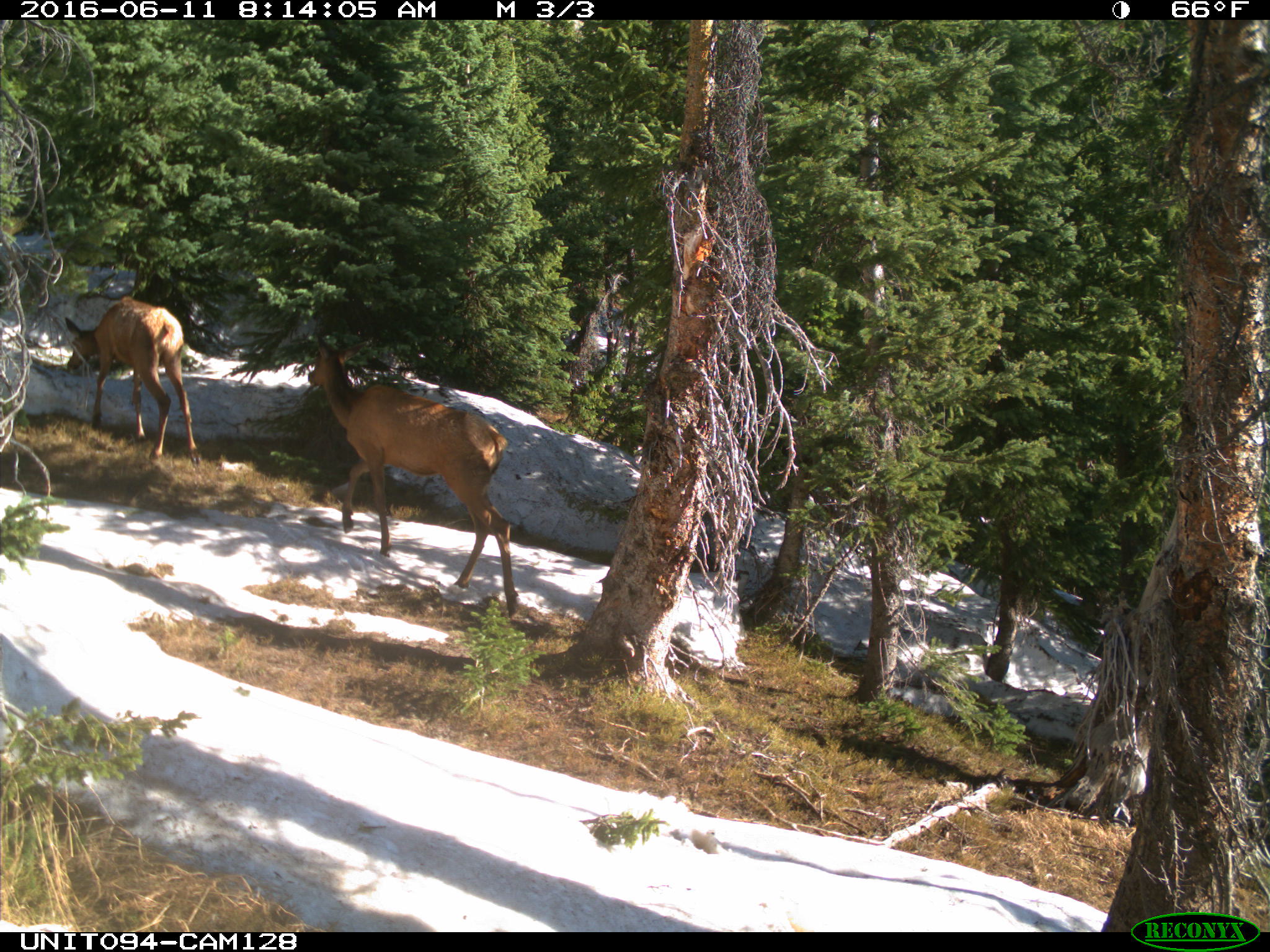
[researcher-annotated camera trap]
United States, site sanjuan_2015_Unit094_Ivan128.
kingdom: Animalia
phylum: Chordata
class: Mammalia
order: Artiodactyla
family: Cervidae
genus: Cervus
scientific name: Cervus elaphus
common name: red deer